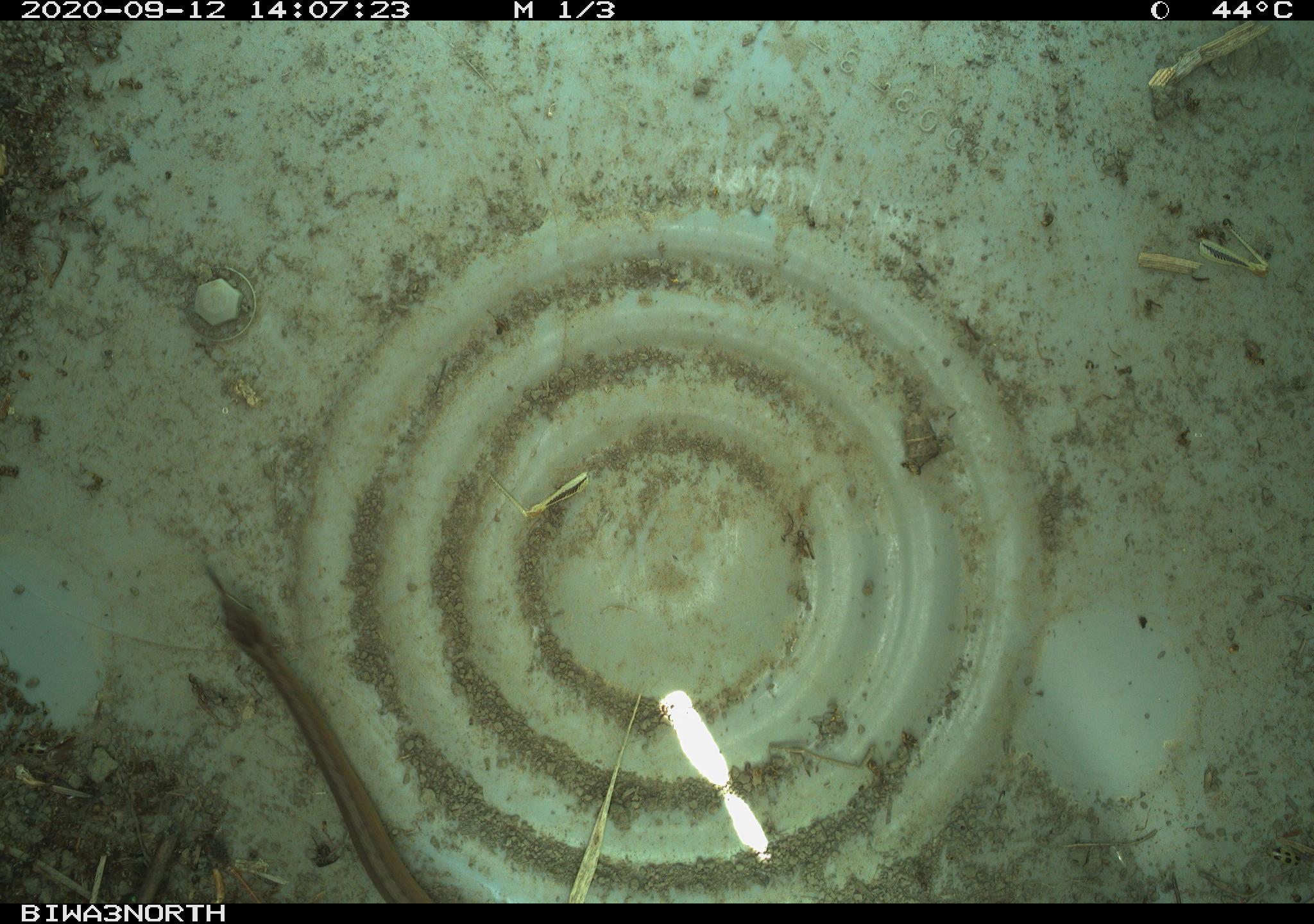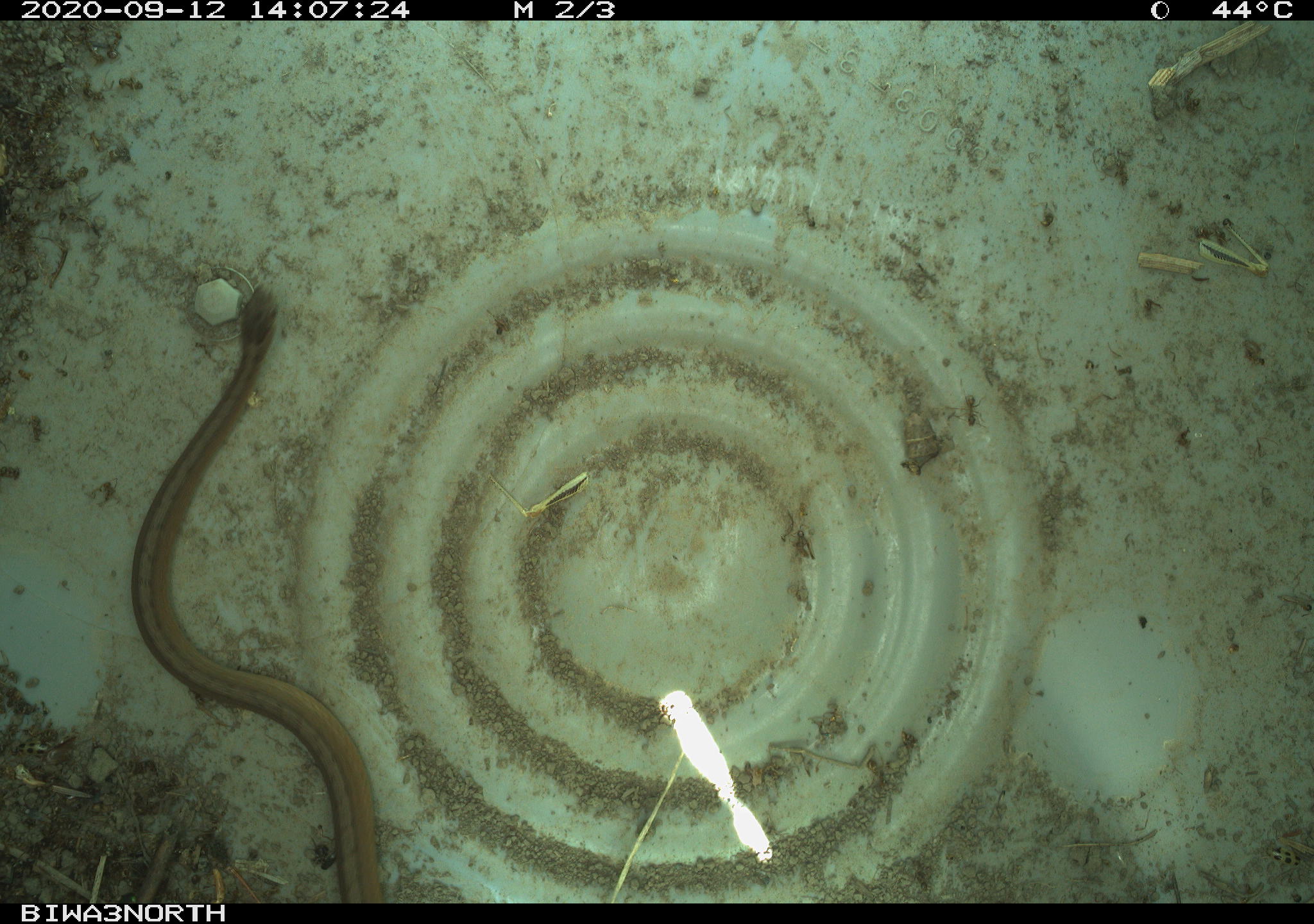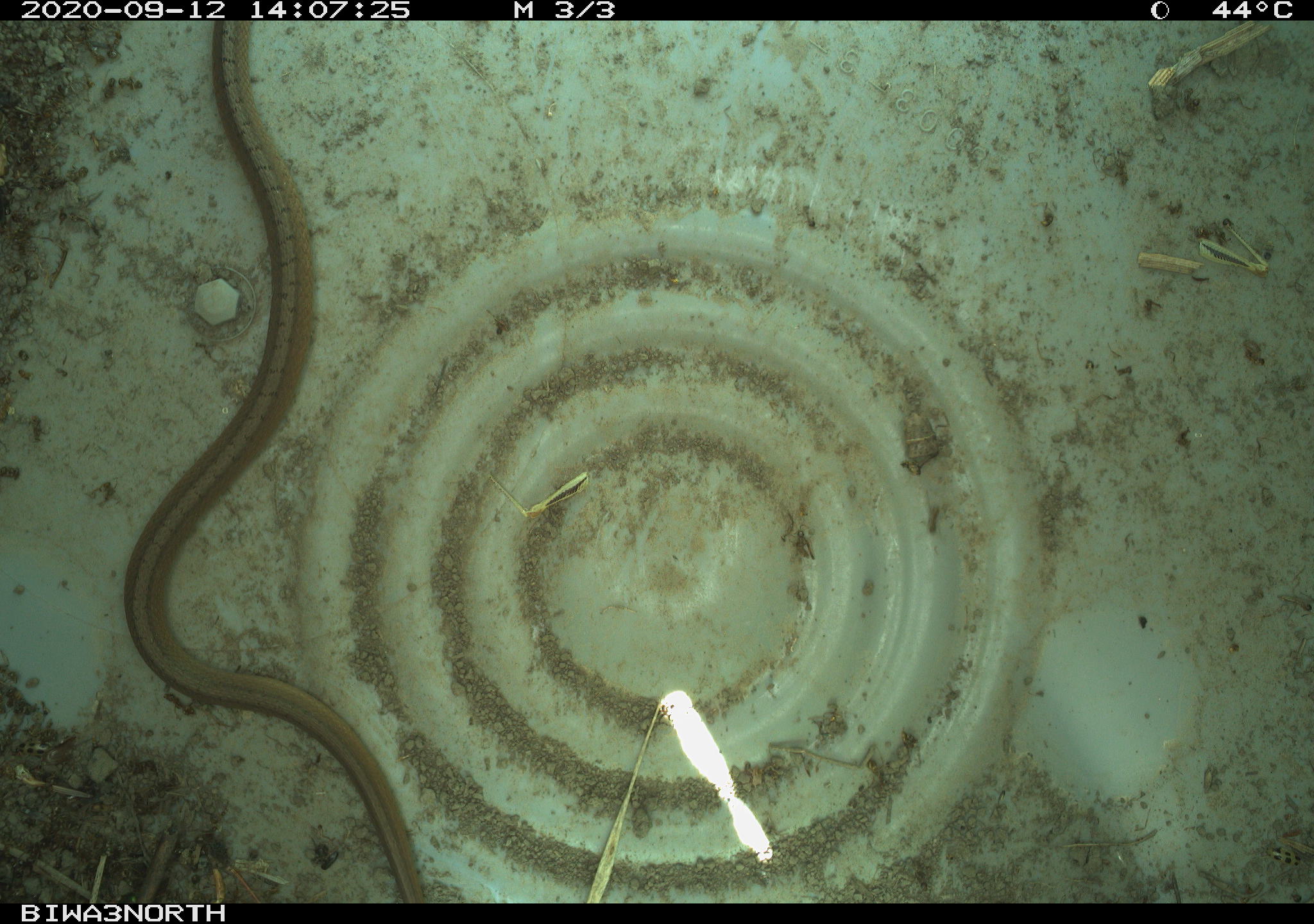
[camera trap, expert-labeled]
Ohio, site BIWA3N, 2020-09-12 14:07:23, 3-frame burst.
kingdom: Animalia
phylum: Chordata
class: Reptilia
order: Squamata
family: Colubridae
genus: Storeria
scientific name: Storeria dekayi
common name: dekay's brownsnake